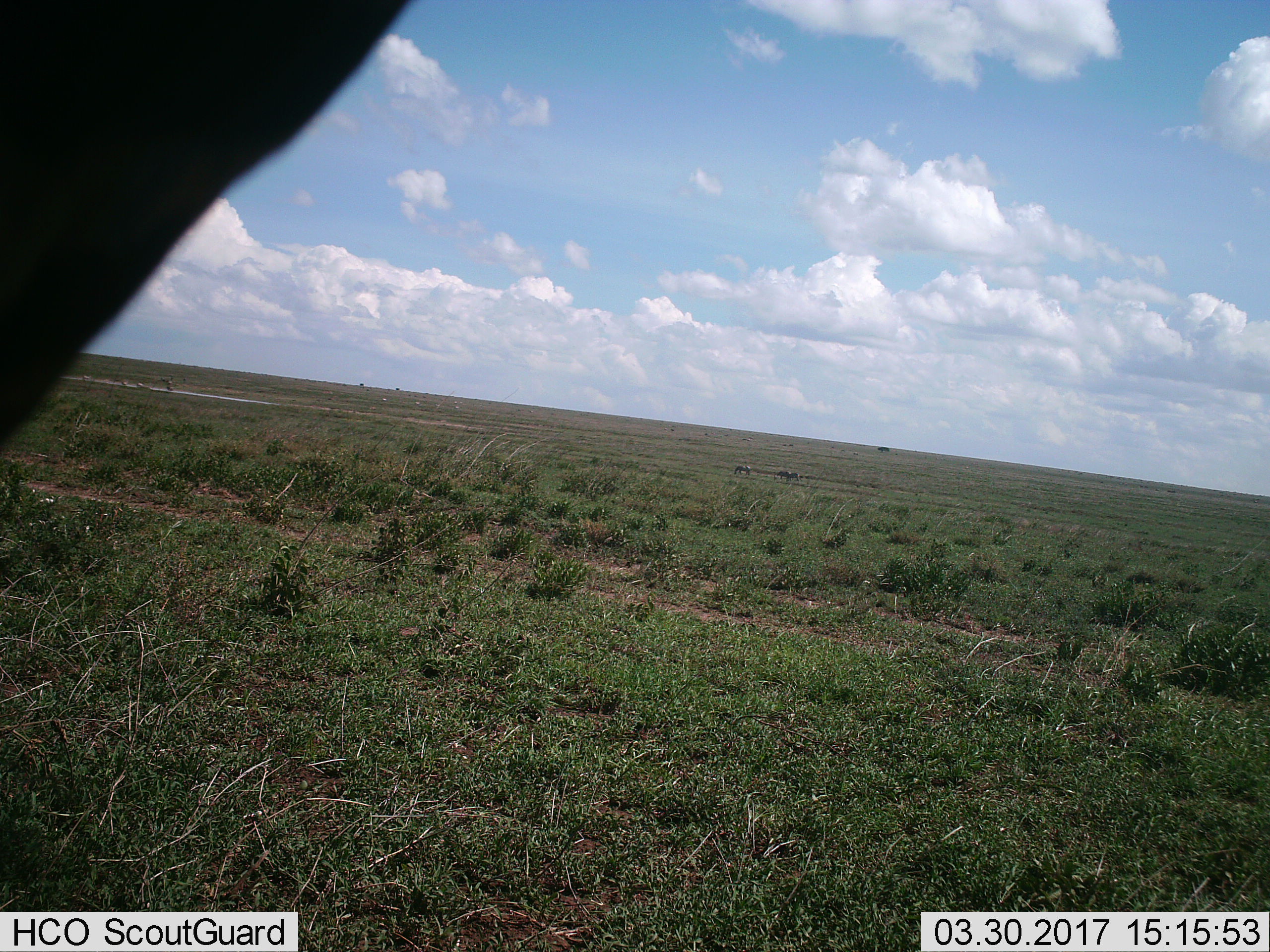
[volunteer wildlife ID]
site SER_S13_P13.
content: unidentified animal